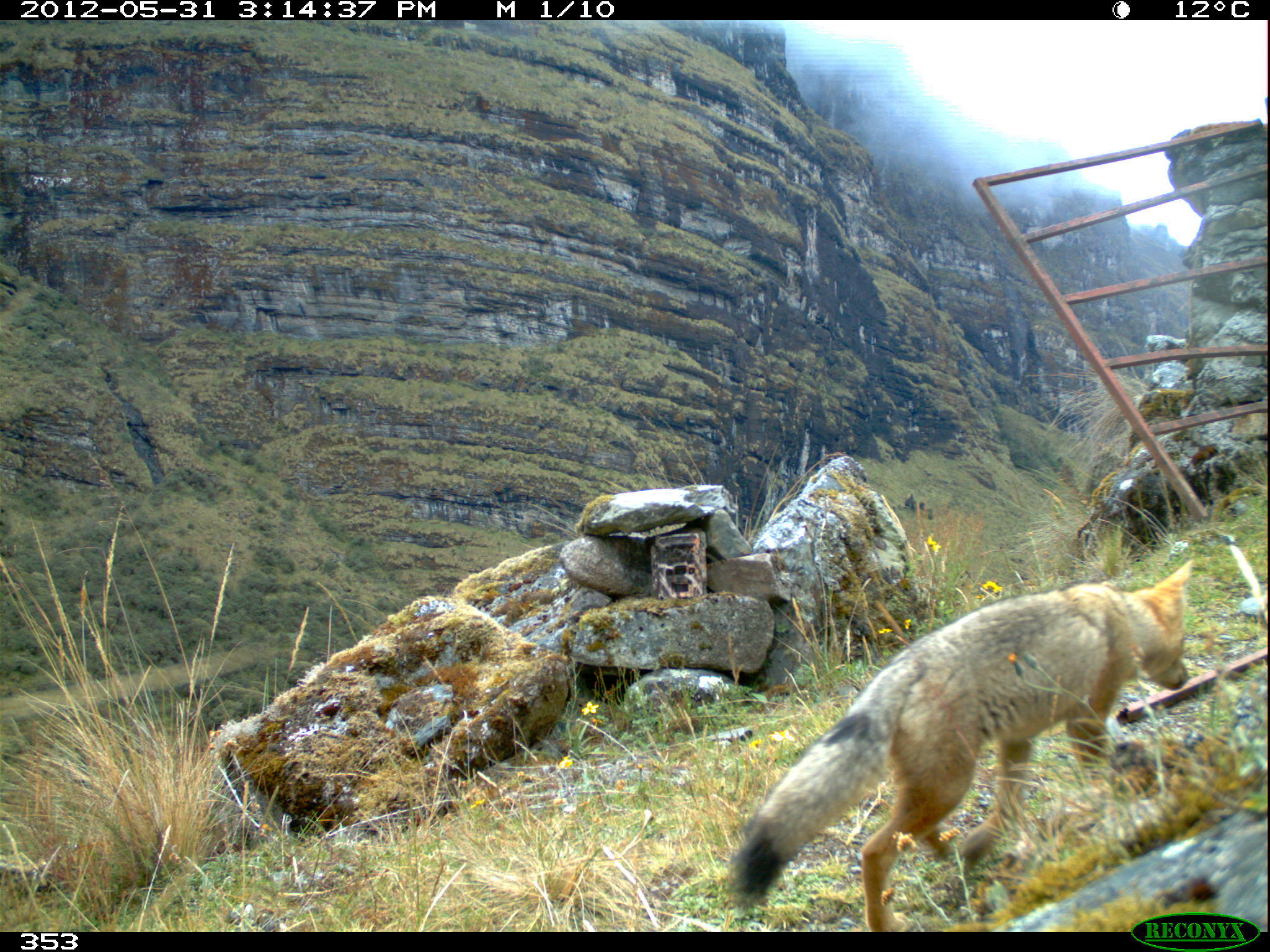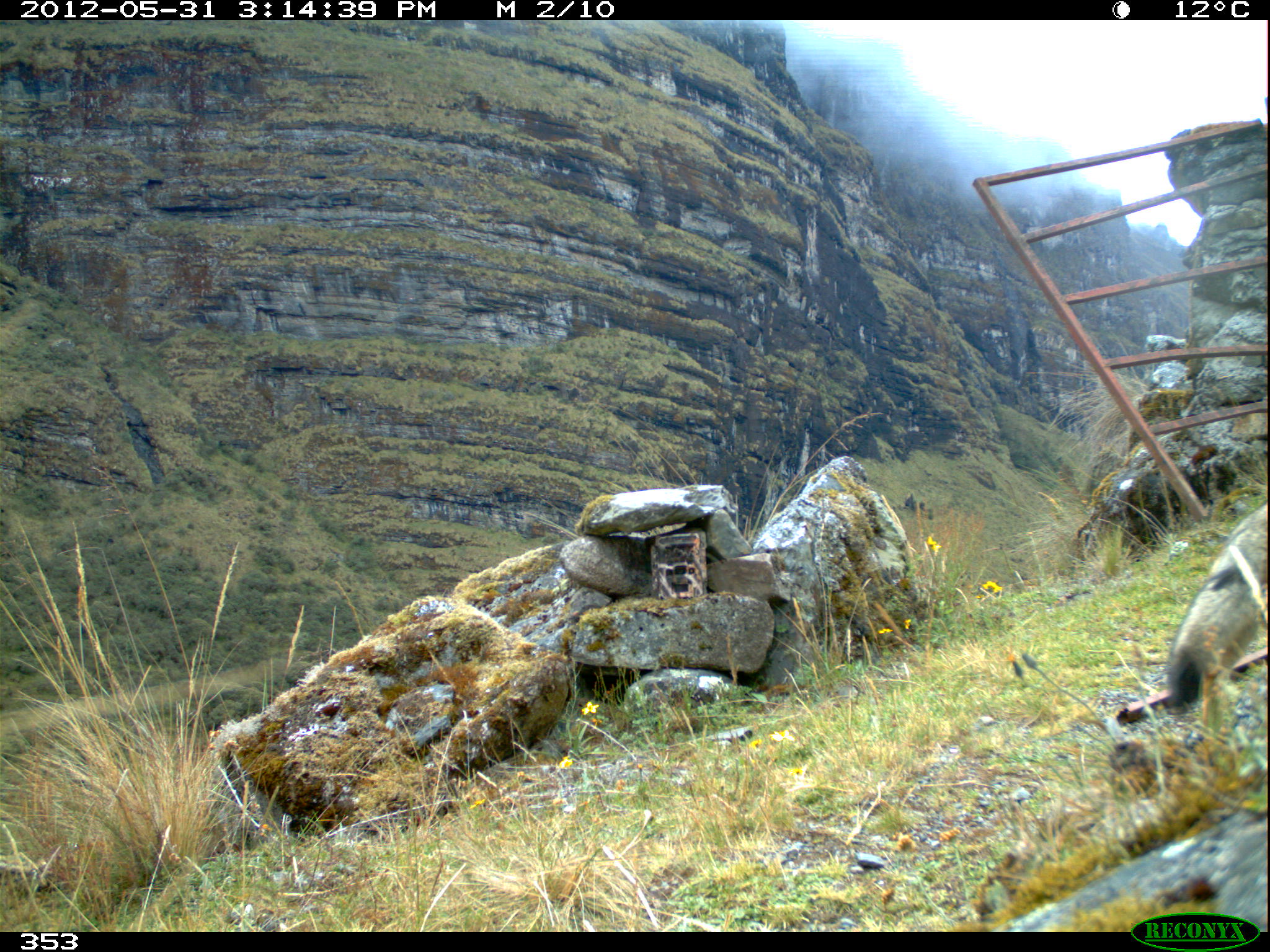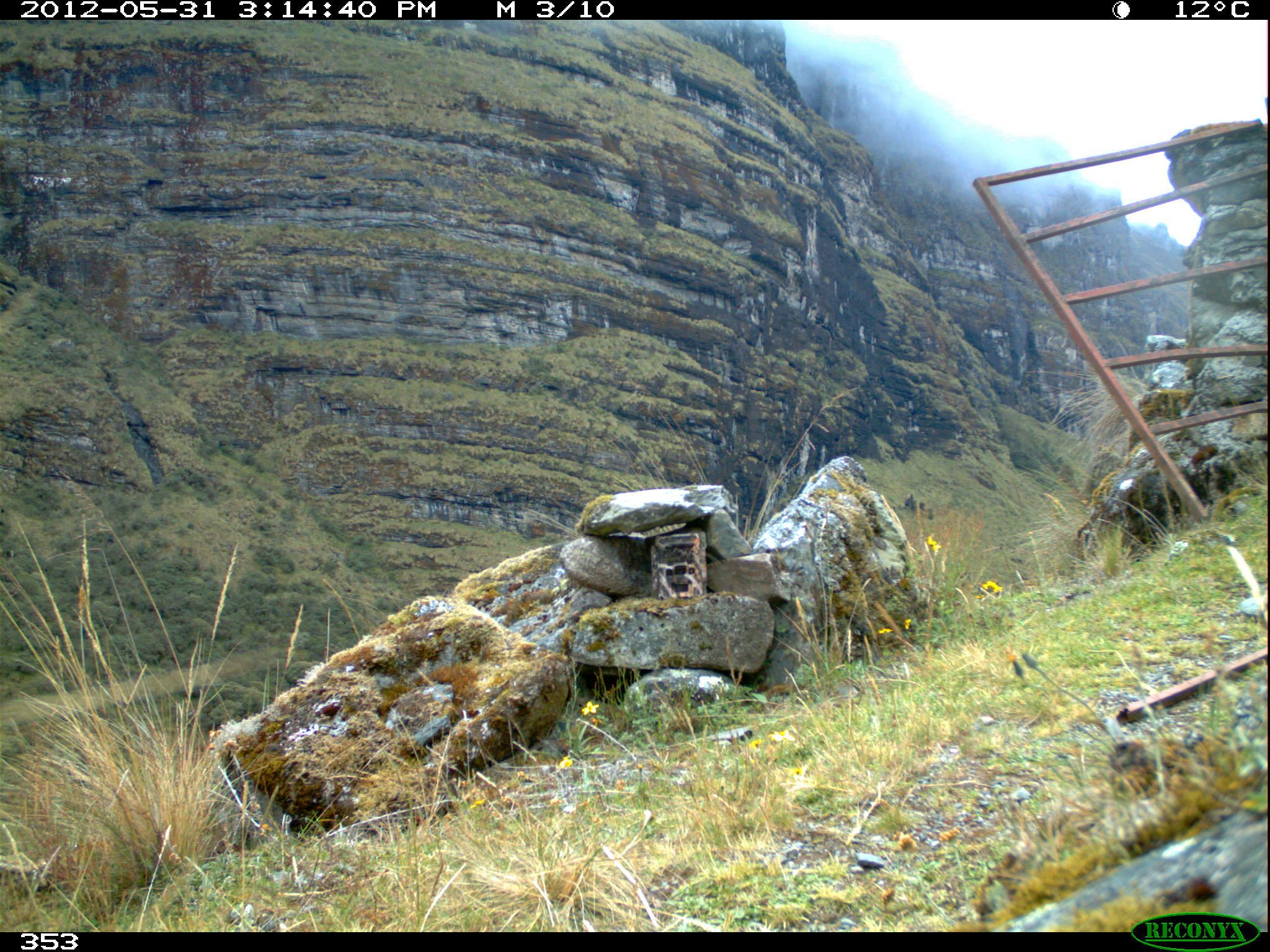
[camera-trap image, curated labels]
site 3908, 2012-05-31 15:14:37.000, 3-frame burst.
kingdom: Animalia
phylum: Chordata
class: Mammalia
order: Carnivora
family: Canidae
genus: Lycalopex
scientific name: Lycalopex culpaeus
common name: culpeo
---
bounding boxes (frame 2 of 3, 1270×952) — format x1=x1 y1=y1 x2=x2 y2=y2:
lycalopex culpaeus: x1=1163 y1=501 x2=1270 y2=716